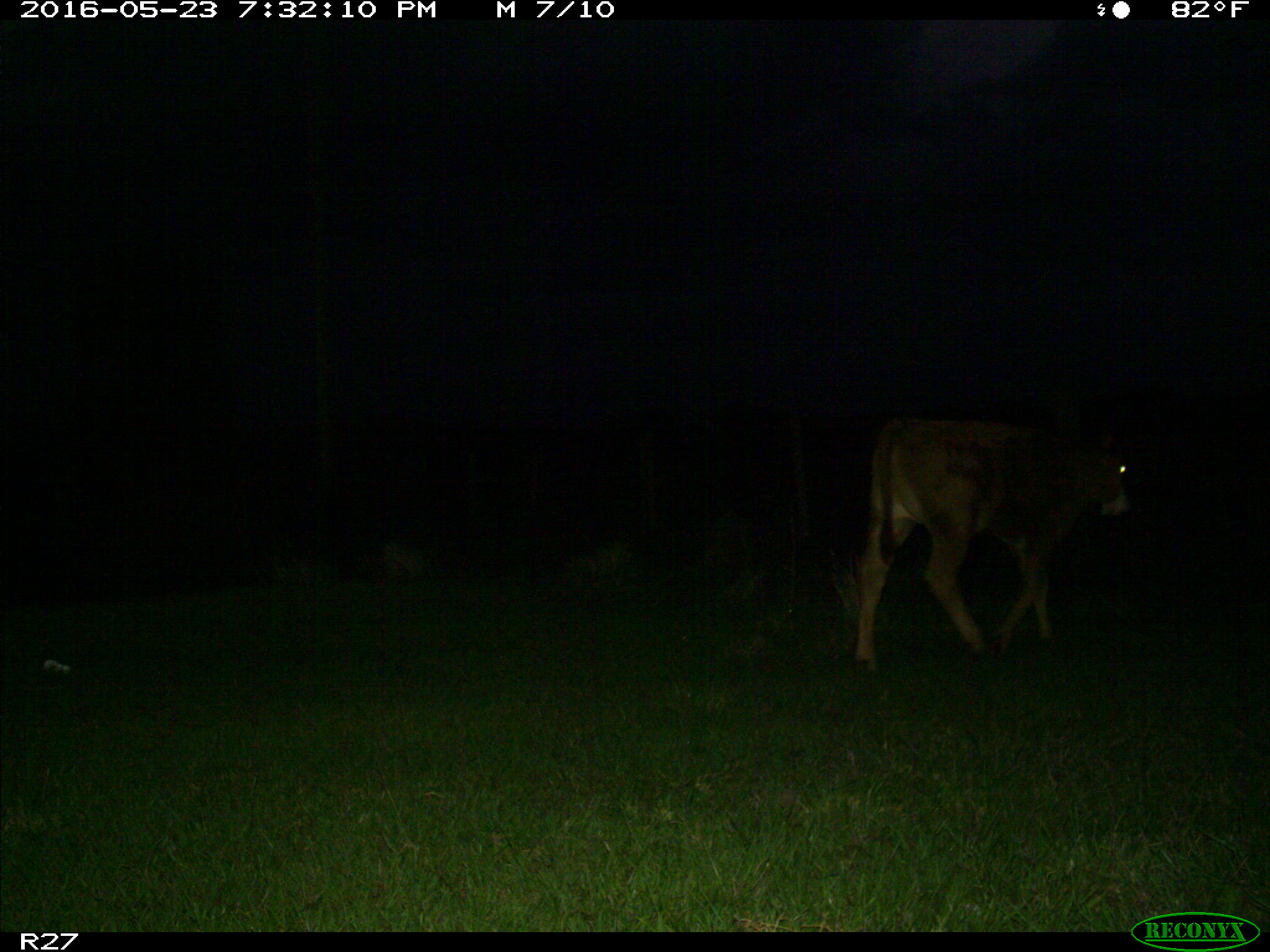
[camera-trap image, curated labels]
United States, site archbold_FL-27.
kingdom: Animalia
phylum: Chordata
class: Mammalia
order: Artiodactyla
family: Bovidae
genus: Bos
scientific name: Bos taurus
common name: domestic cow